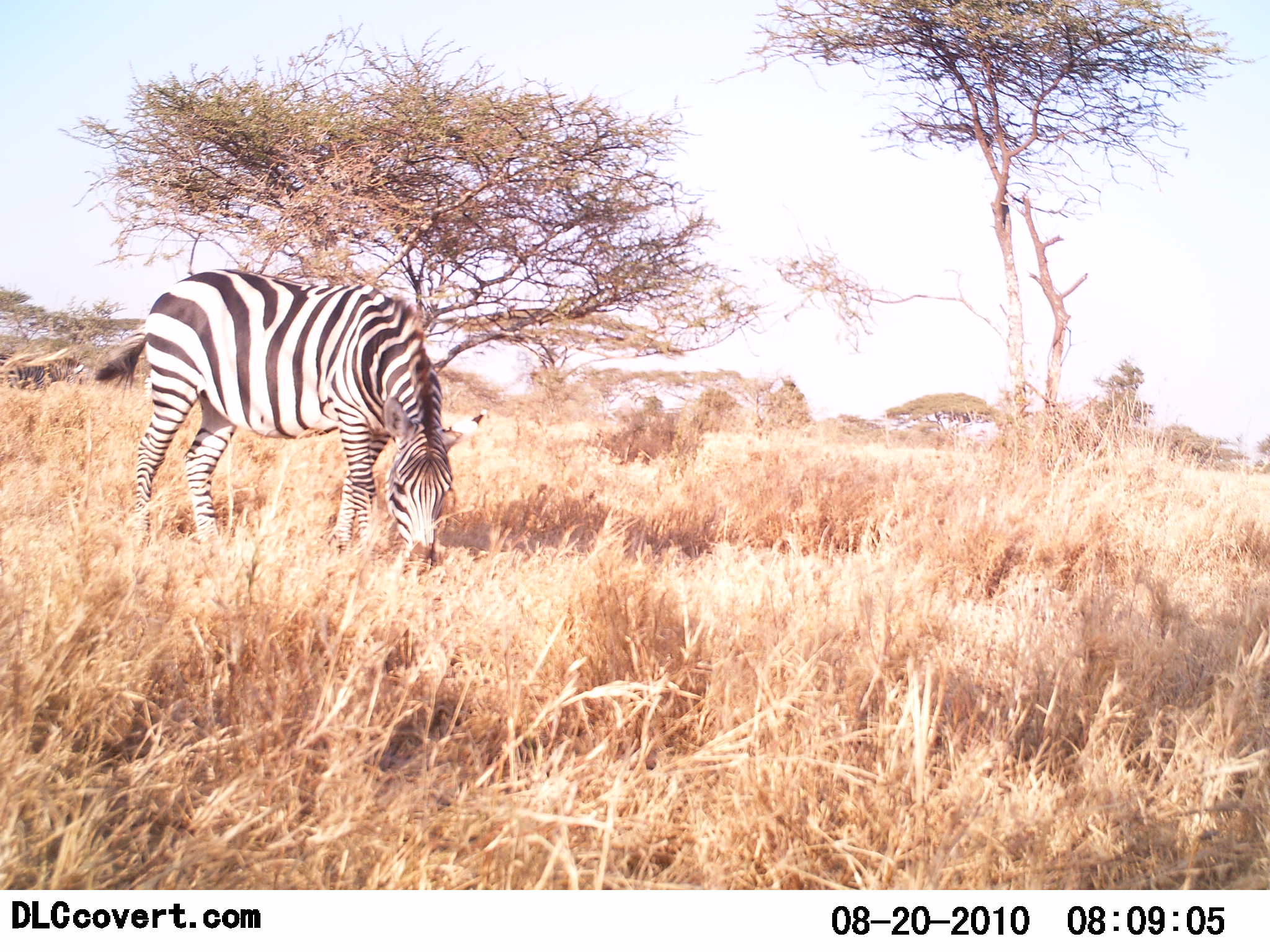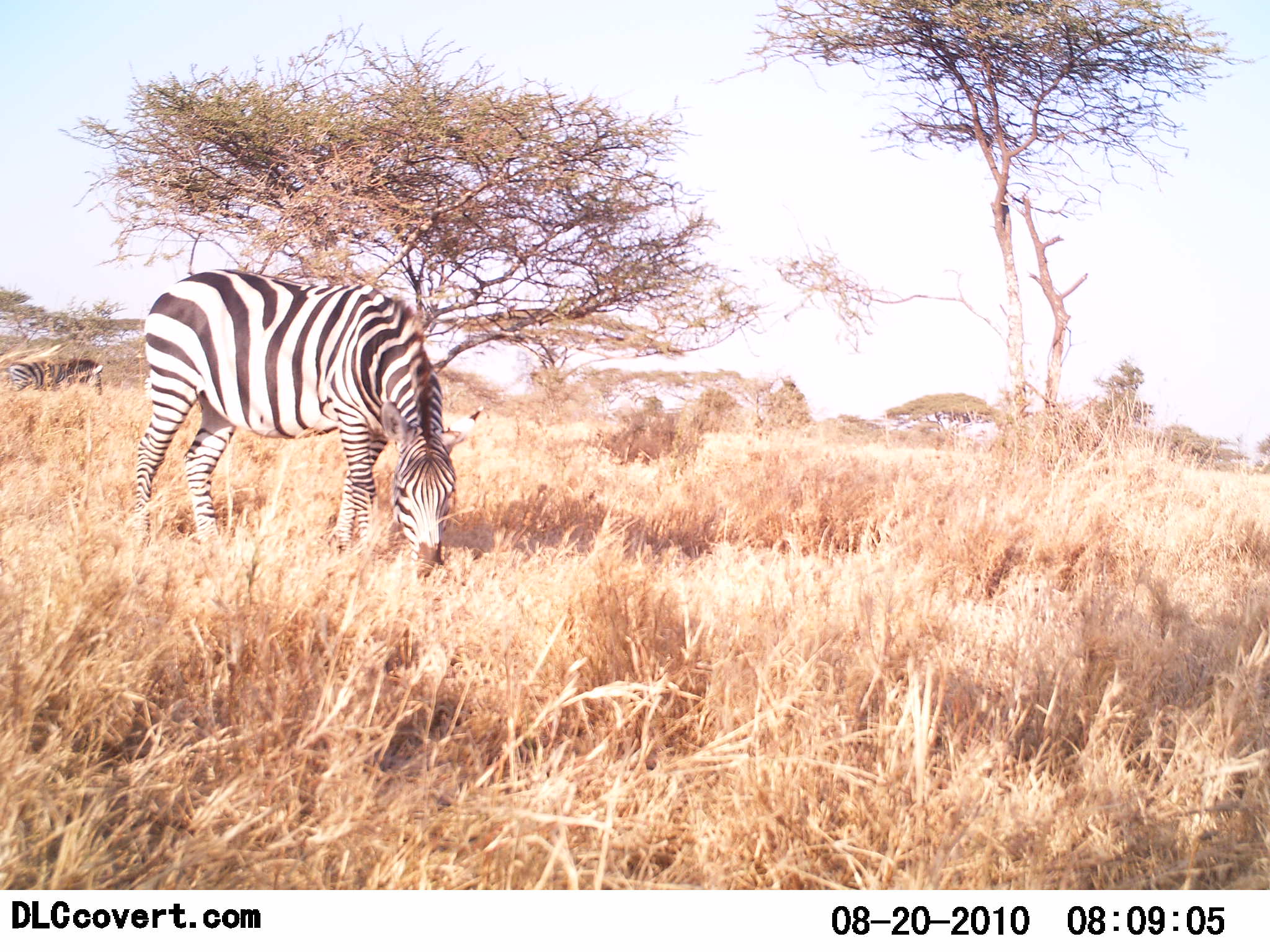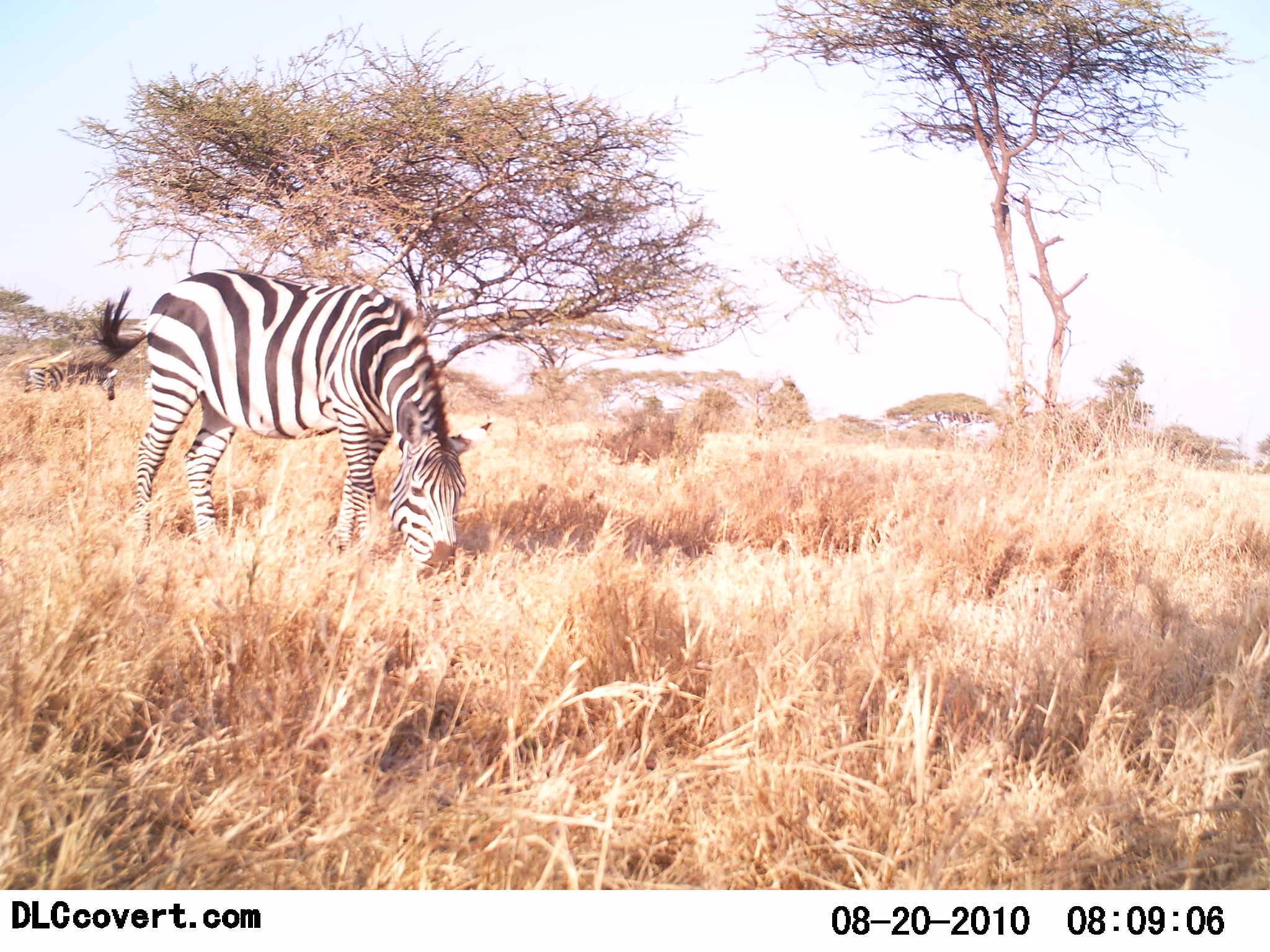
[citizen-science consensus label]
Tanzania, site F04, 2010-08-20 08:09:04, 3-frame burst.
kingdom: Animalia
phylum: Chordata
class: Mammalia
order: Perissodactyla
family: Equidae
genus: Equus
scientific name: Equus quagga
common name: plains zebra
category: zebra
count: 2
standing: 33%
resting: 0%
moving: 42%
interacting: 0%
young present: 0%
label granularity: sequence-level